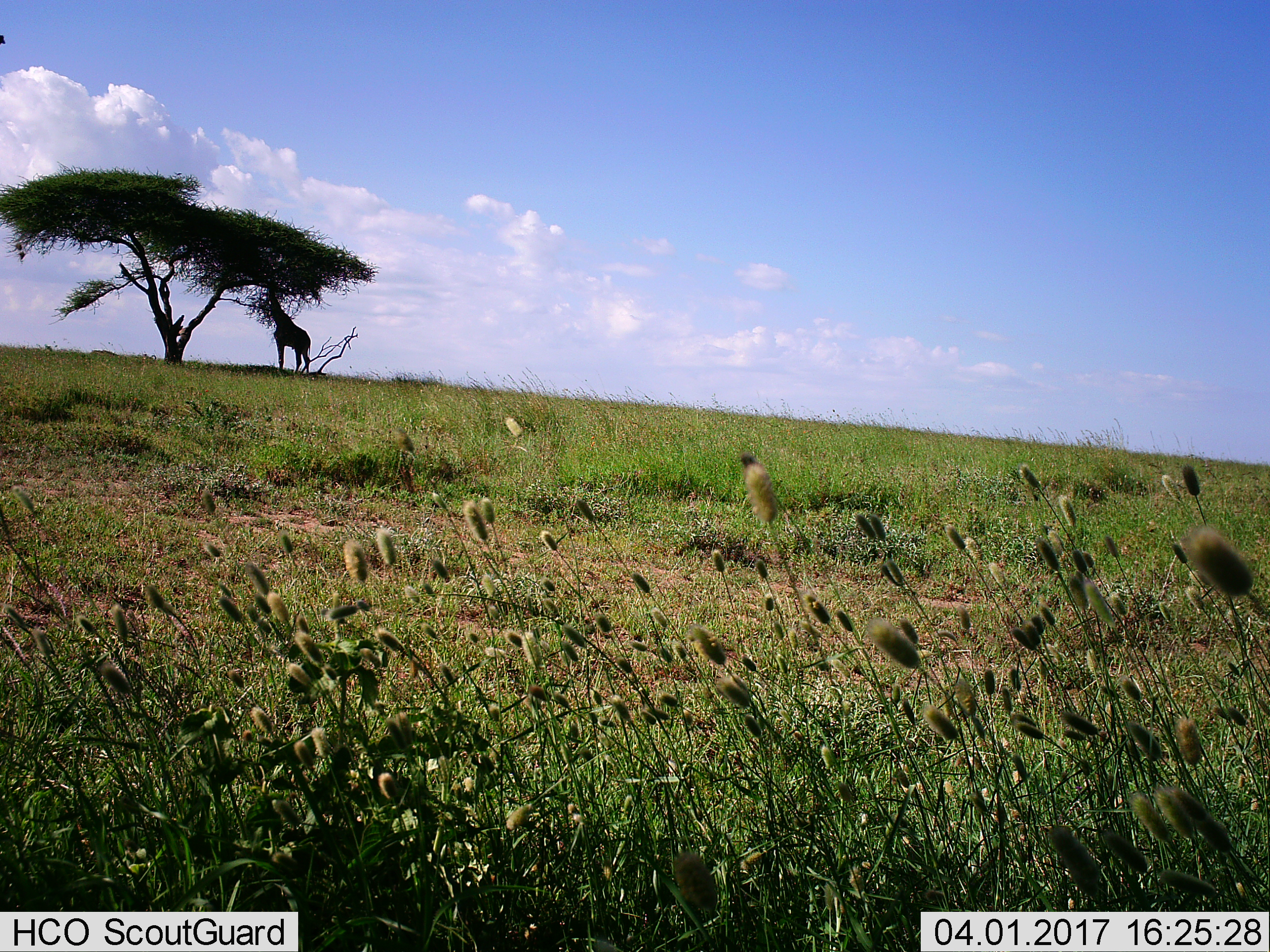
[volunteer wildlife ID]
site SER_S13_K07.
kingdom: Animalia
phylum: Chordata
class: Mammalia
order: Artiodactyla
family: Giraffidae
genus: Giraffa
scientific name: Giraffa camelopardalis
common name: giraffe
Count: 1.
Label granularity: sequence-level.